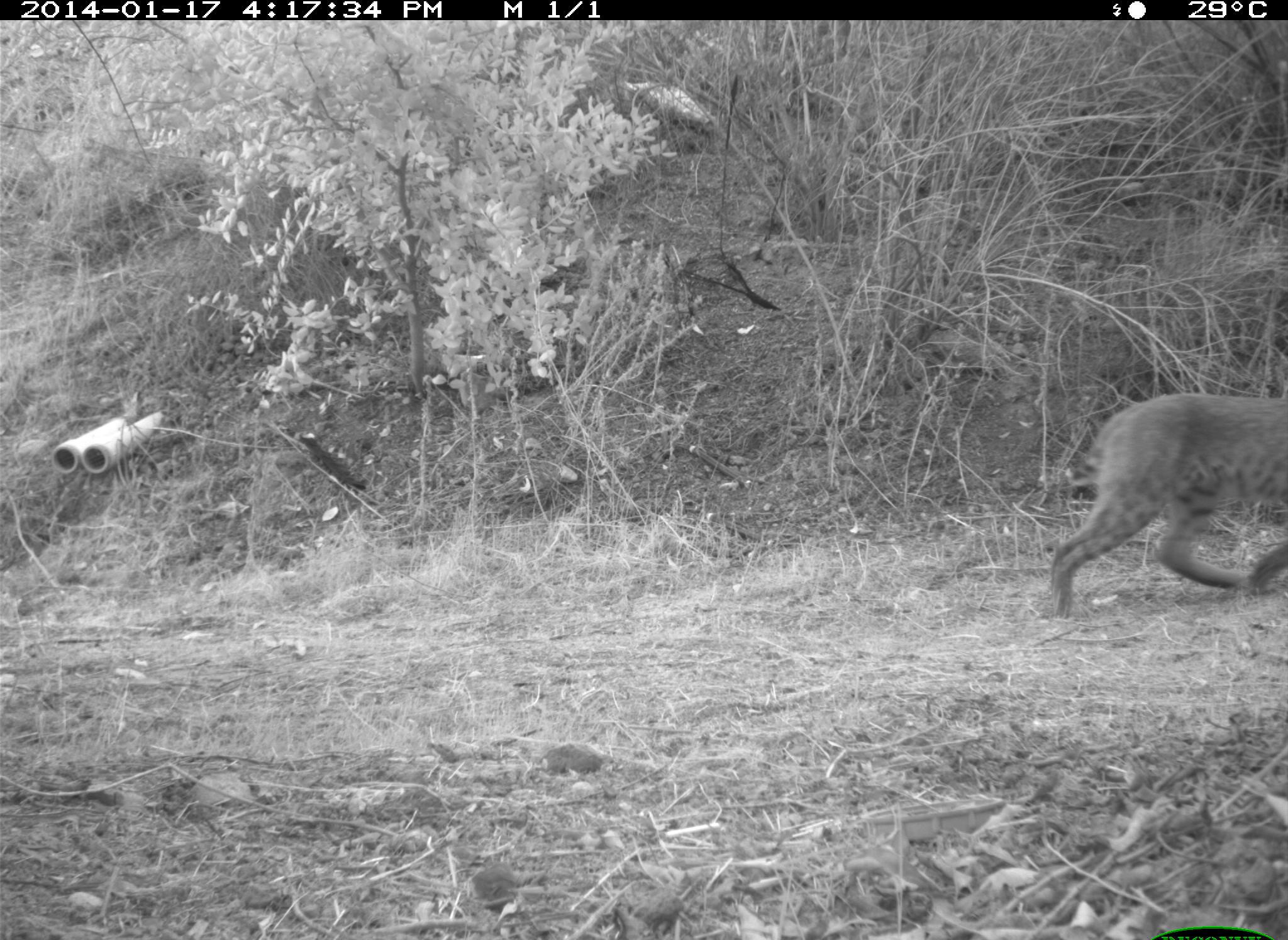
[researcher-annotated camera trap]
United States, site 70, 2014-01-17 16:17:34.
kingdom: Animalia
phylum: Chordata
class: Mammalia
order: Carnivora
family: Felidae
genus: Lynx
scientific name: Lynx rufus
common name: bobcat